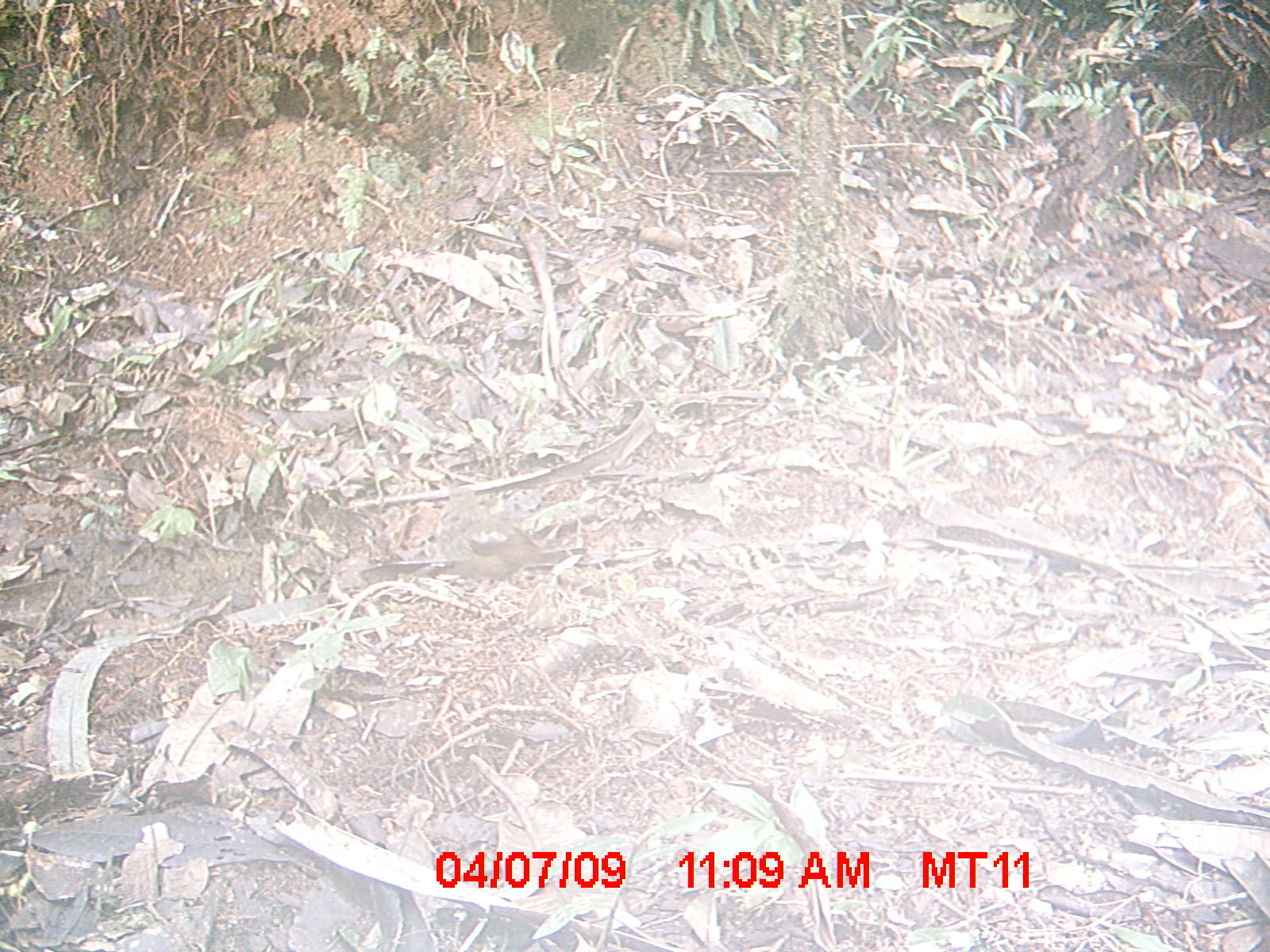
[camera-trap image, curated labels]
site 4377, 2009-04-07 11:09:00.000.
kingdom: Animalia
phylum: Chordata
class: Aves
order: Passeriformes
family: Muscicapidae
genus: Copsychus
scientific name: Copsychus albospecularis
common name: madagascar magpie-robin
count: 1